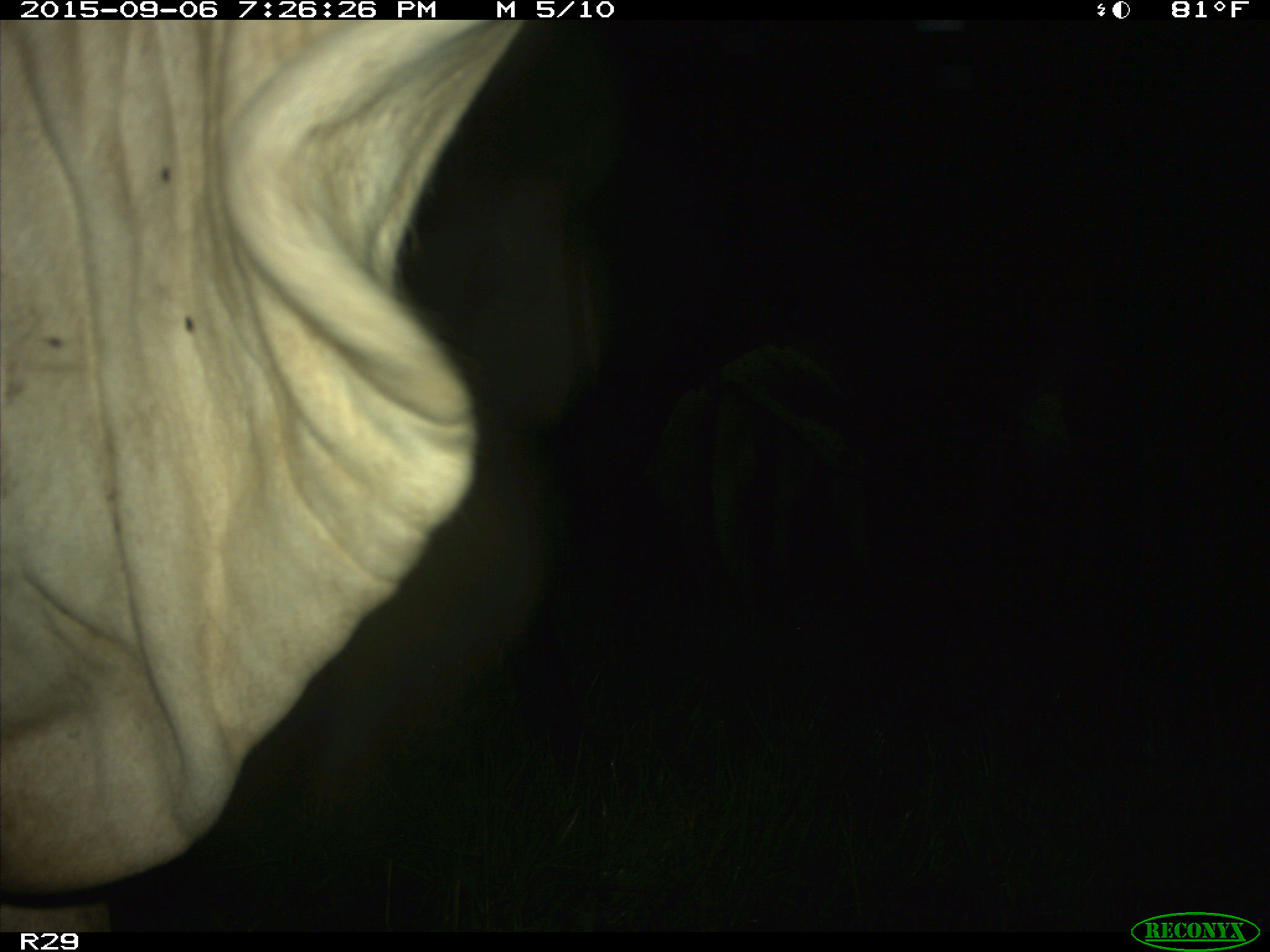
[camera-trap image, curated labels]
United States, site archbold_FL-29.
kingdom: Animalia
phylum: Chordata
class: Mammalia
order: Artiodactyla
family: Bovidae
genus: Bos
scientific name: Bos taurus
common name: domestic cow